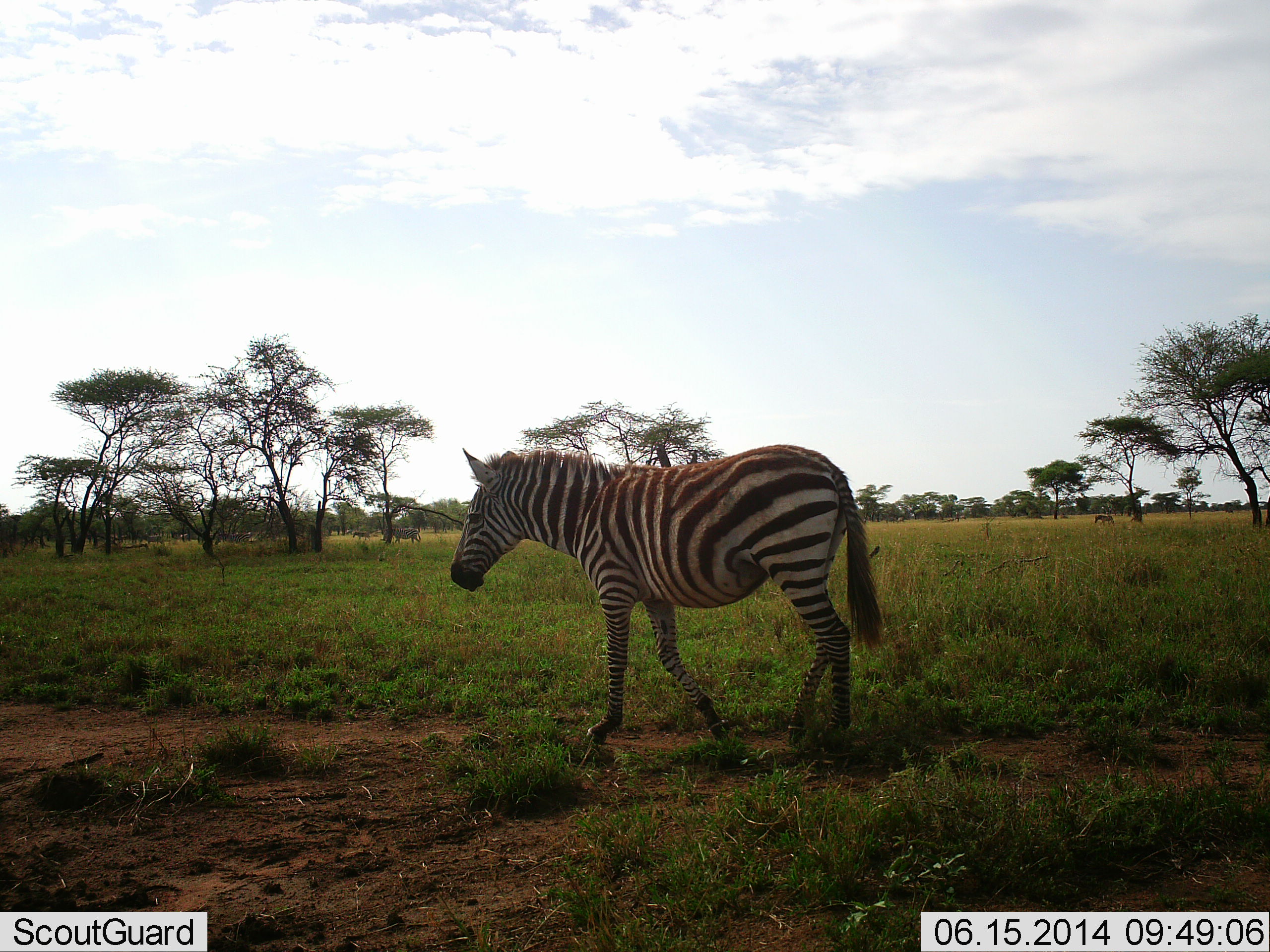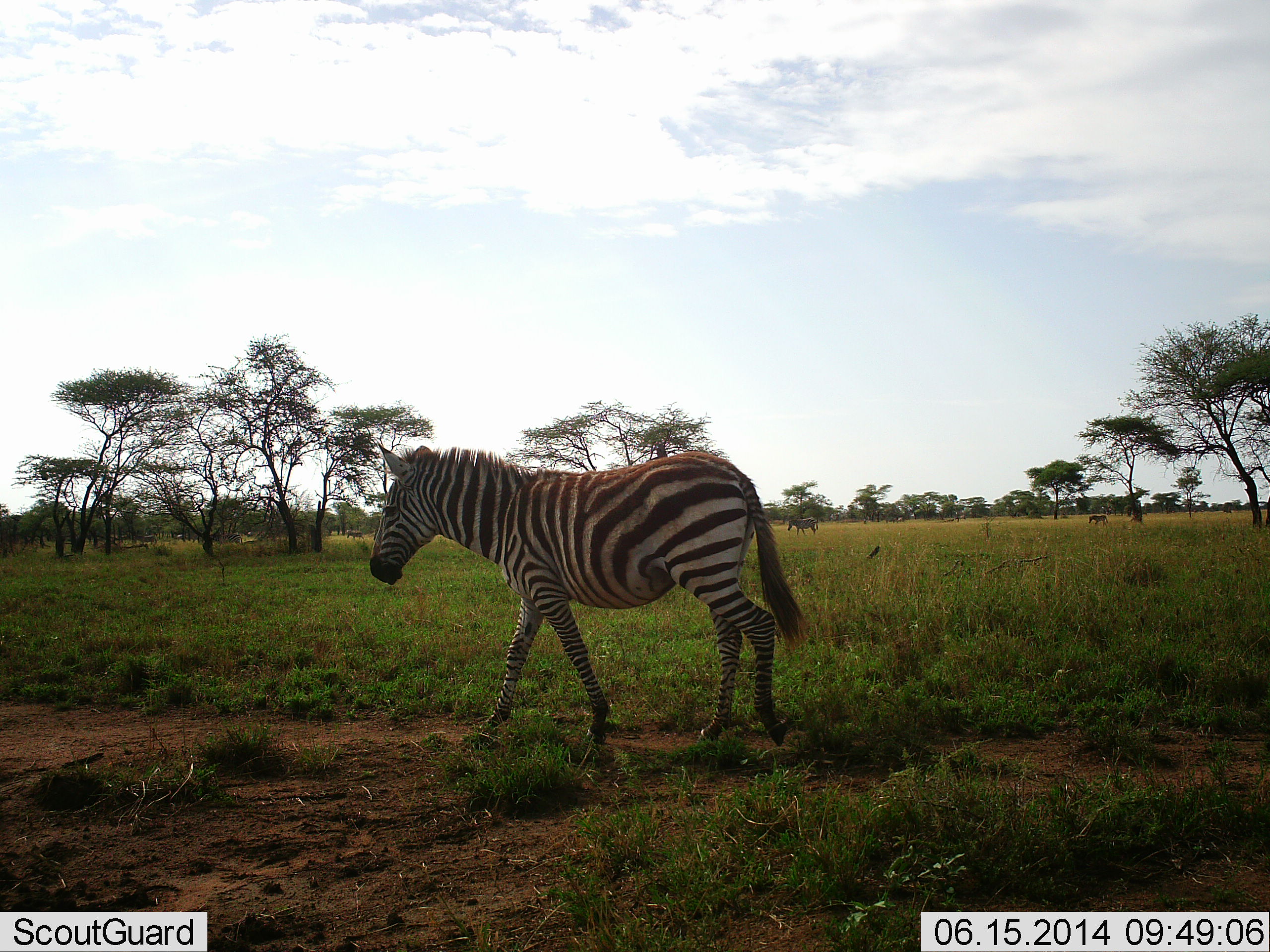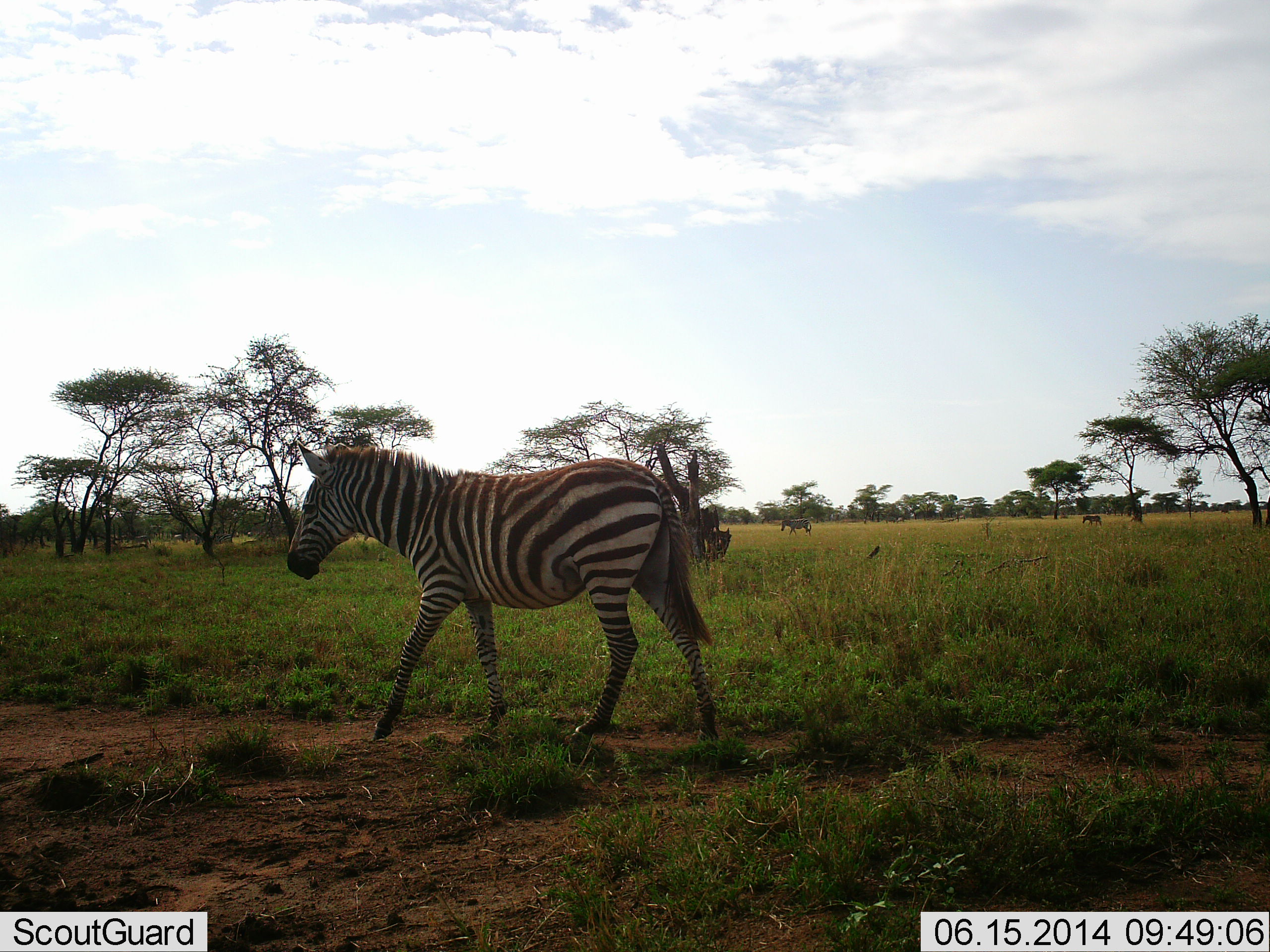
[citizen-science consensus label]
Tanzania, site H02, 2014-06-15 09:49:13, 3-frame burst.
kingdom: Animalia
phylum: Chordata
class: Mammalia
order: Perissodactyla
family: Equidae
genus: Equus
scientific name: Equus quagga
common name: plains zebra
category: zebra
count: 1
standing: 20%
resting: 0%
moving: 80%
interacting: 0%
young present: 0%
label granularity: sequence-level